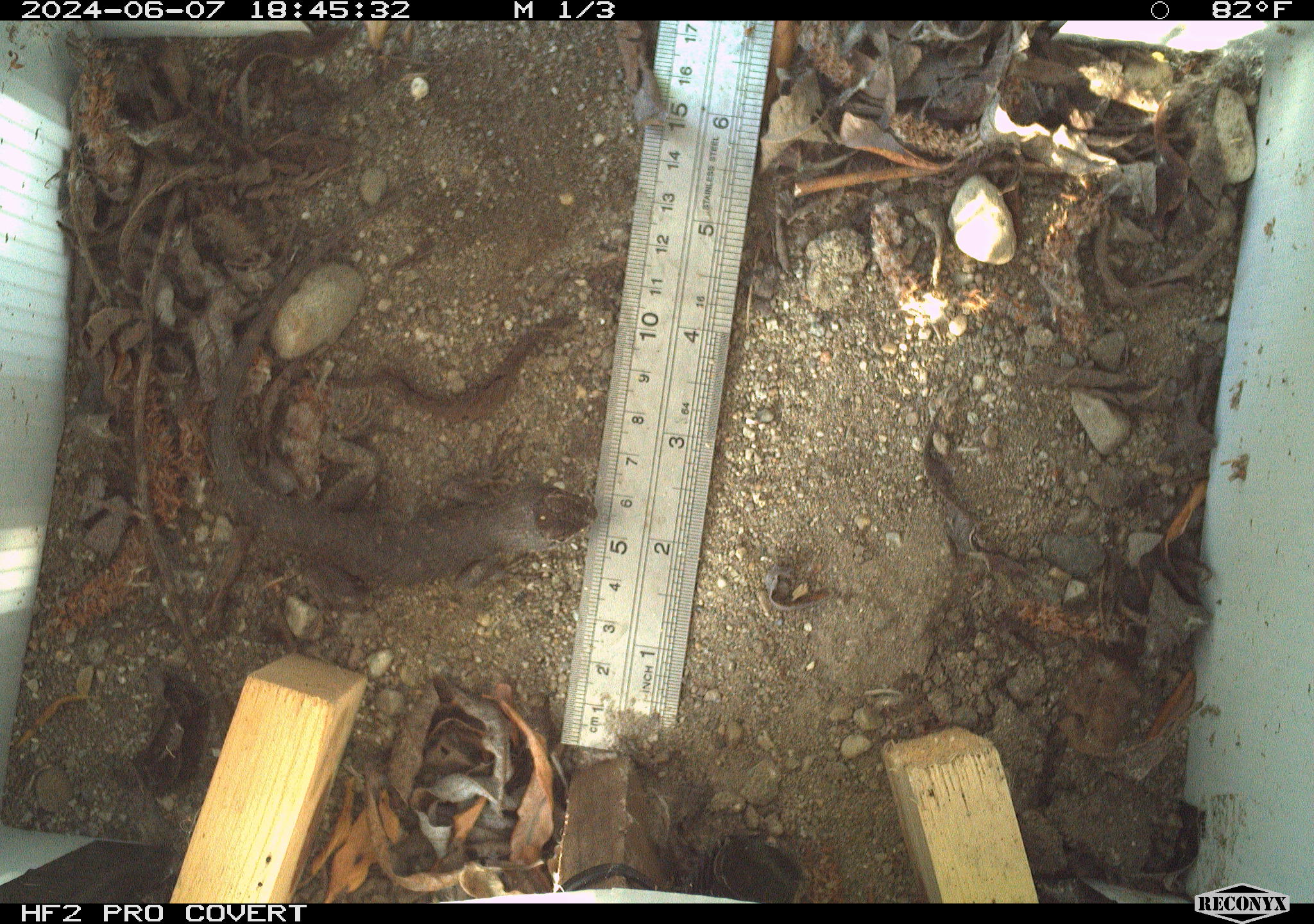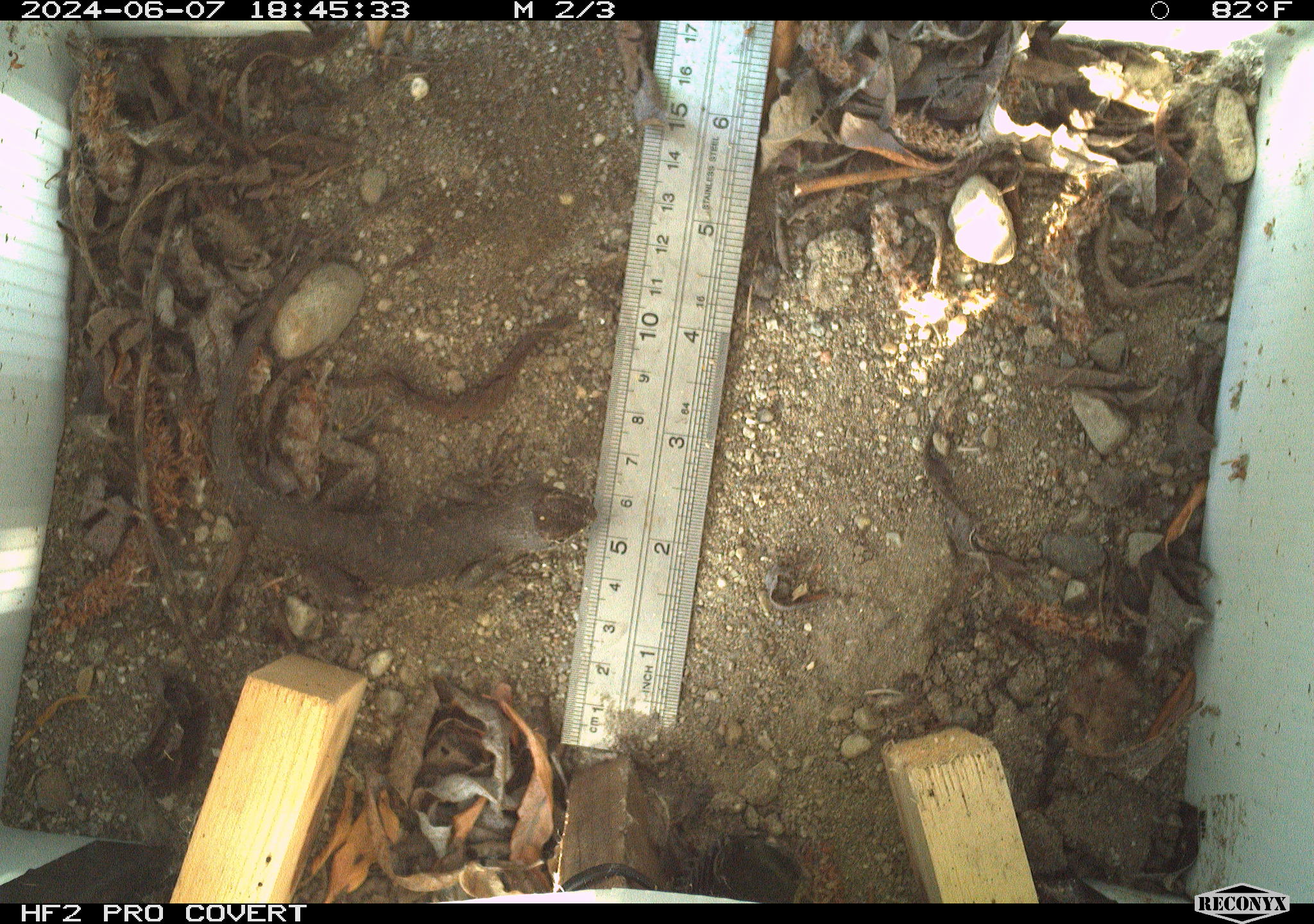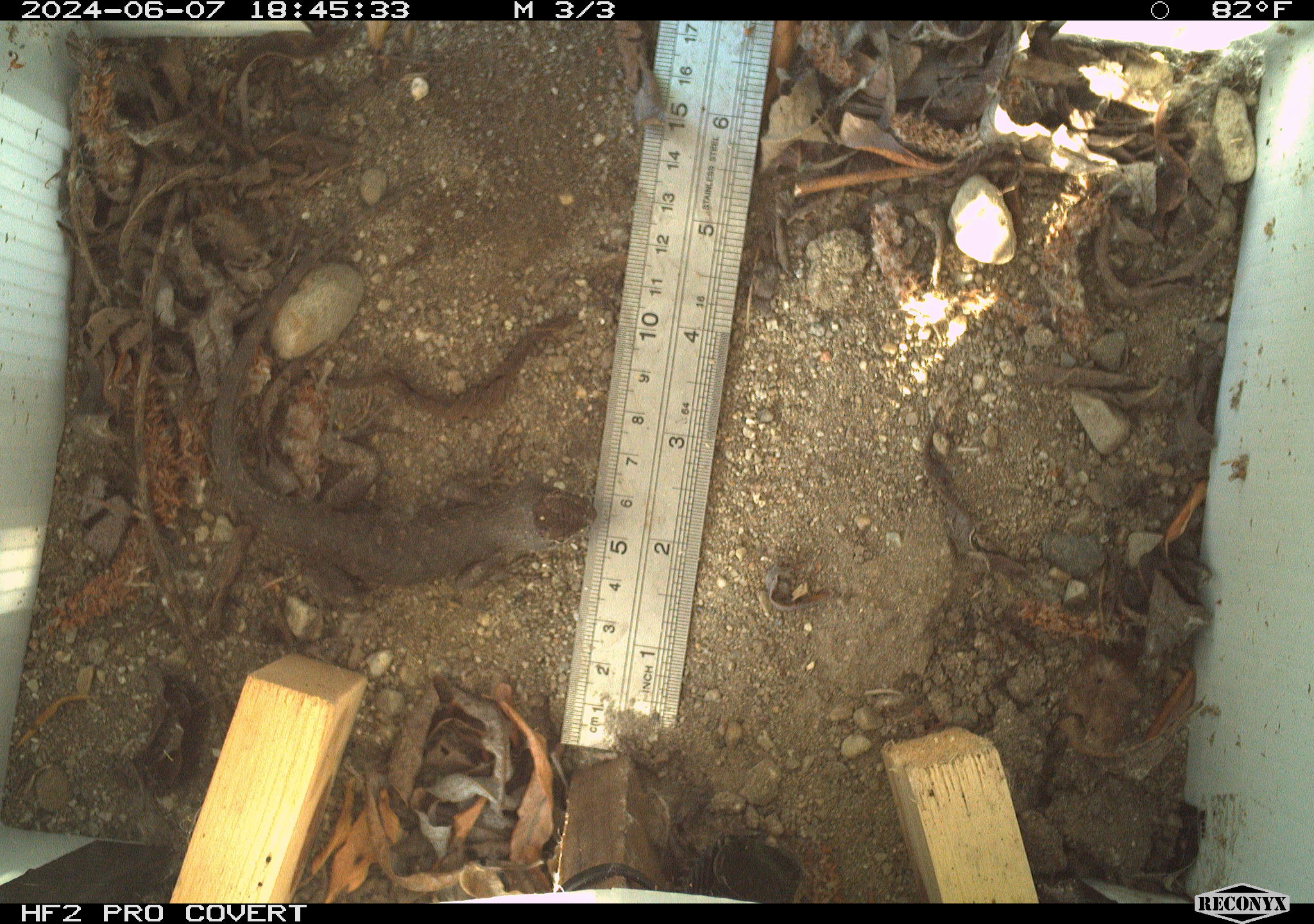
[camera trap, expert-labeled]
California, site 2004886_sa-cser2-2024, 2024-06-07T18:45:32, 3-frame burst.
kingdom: Animalia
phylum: Chordata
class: Reptilia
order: Squamata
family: Phrynosomatidae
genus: Sceloporus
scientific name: Sceloporus occidentalis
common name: western fence lizard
Western fence lizard (Sceloporus occidentalis).